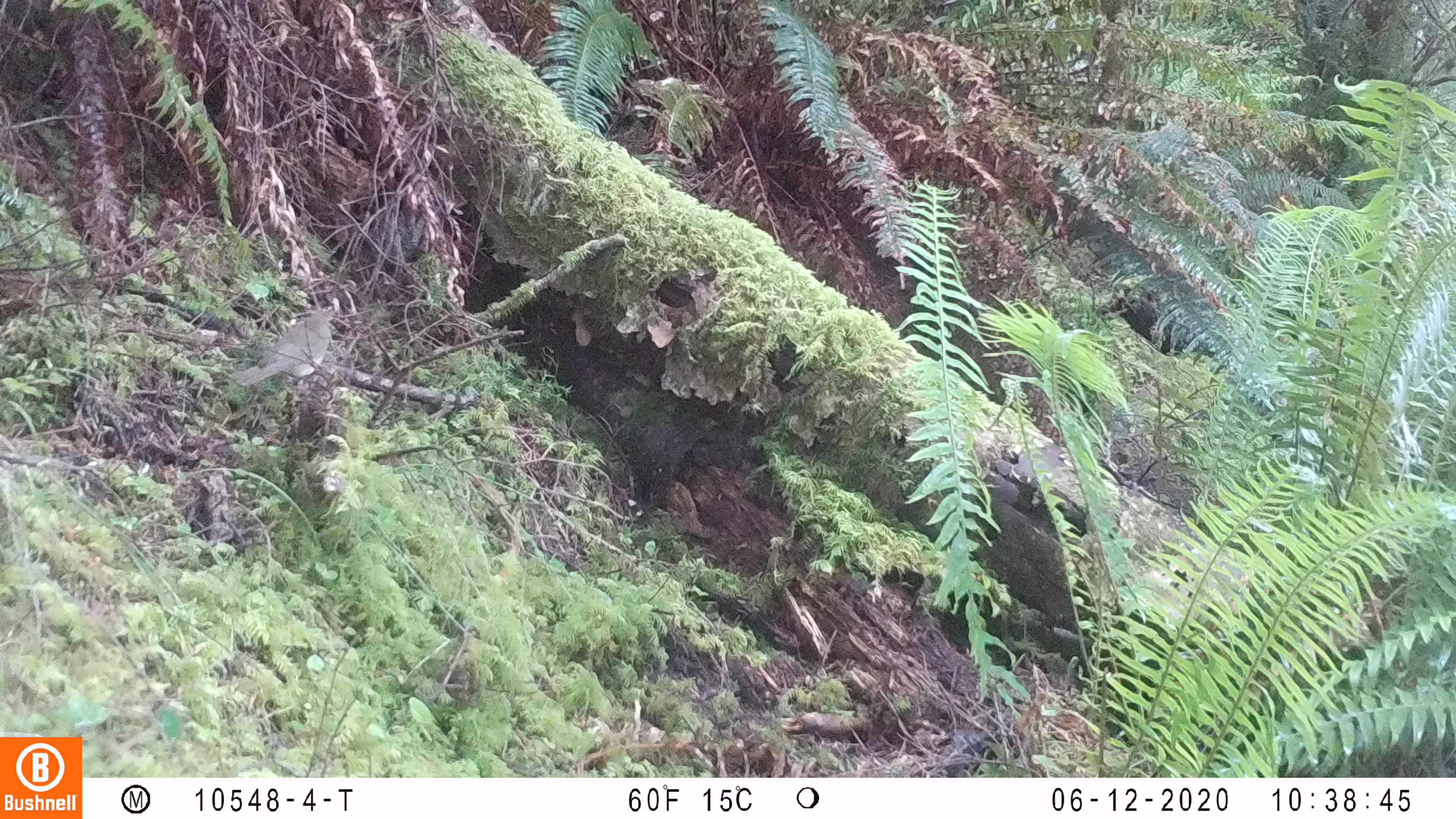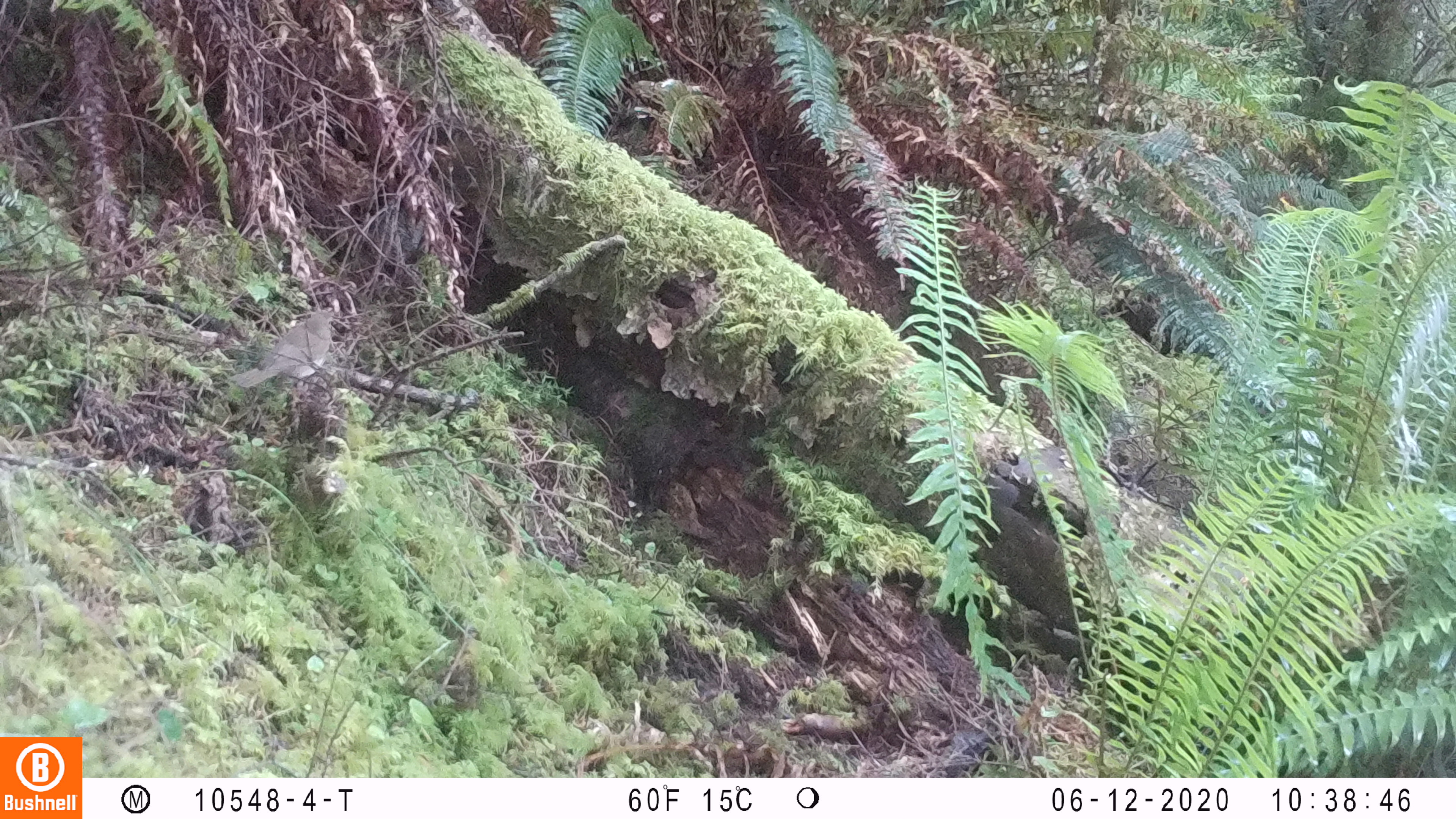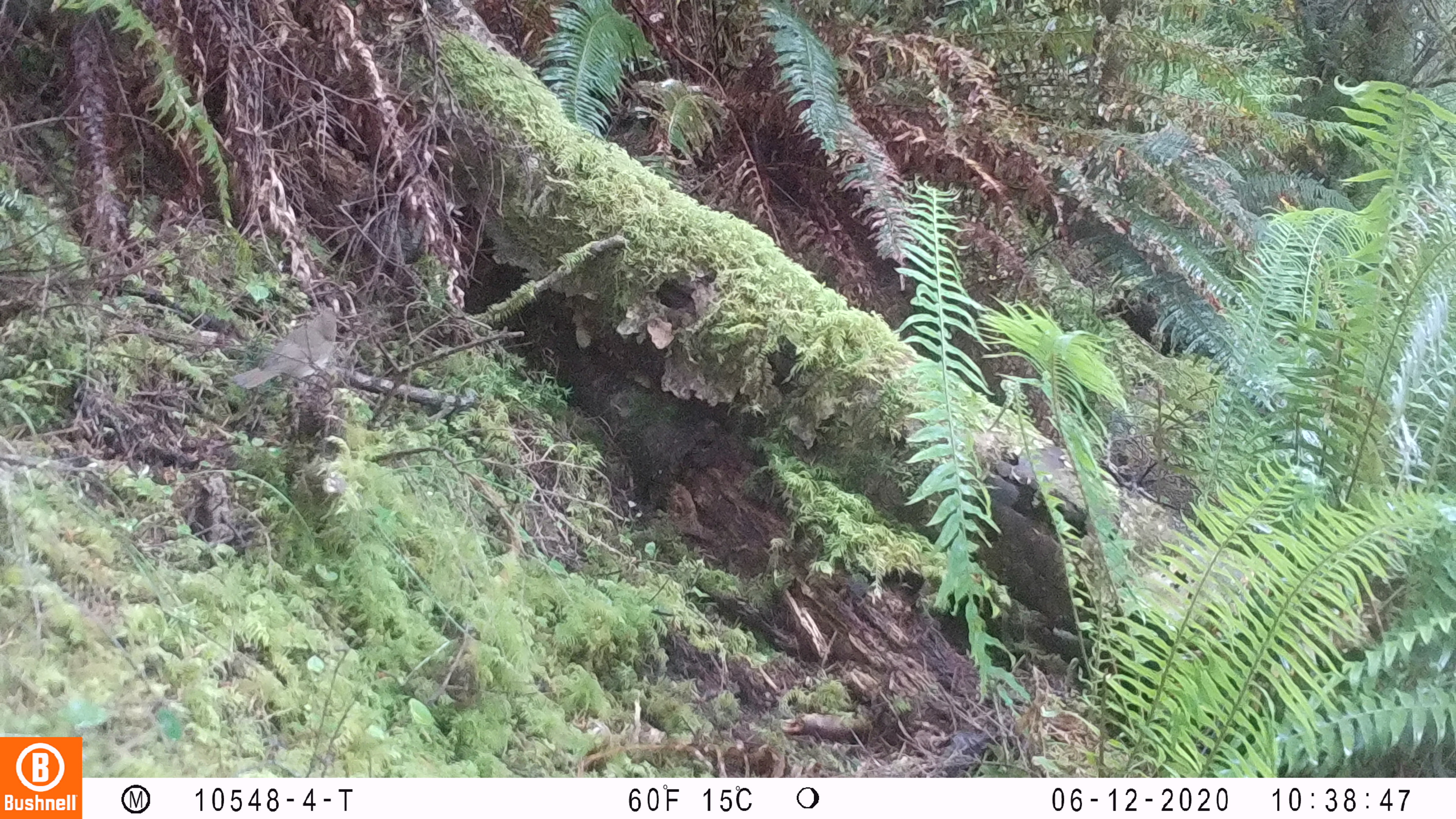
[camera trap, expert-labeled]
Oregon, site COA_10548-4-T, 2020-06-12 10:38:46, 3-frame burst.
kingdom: Animalia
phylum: Chordata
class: Aves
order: Passeriformes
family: Turdidae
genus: Catharus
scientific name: Catharus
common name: brown thrushes and nightingale-thrushes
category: catharus species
Catharus species (brown thrushes and nightingale-thrushes) (Catharus).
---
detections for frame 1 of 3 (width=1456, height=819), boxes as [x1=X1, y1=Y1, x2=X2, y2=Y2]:
catharus species: [x1=233, y1=306, x2=336, y2=387]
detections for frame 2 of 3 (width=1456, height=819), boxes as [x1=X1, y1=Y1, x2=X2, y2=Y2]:
catharus species: [x1=234, y1=305, x2=337, y2=391]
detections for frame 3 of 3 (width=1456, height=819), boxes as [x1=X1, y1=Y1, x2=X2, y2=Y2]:
catharus species: [x1=236, y1=307, x2=342, y2=389]